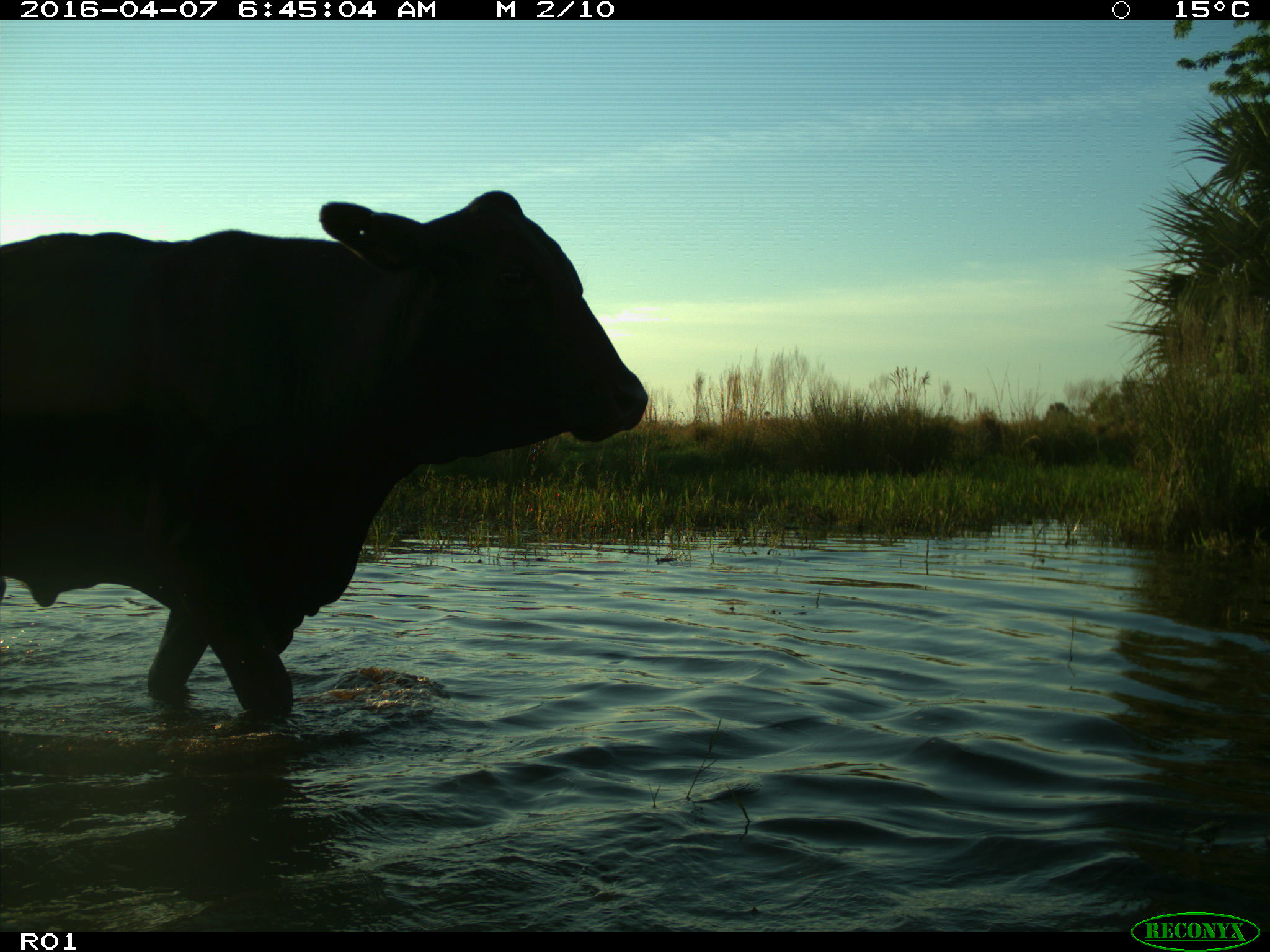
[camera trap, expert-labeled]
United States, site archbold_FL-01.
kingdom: Animalia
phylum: Chordata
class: Mammalia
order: Artiodactyla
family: Bovidae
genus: Bos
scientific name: Bos taurus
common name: domestic cow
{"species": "Bos taurus (domestic cow)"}